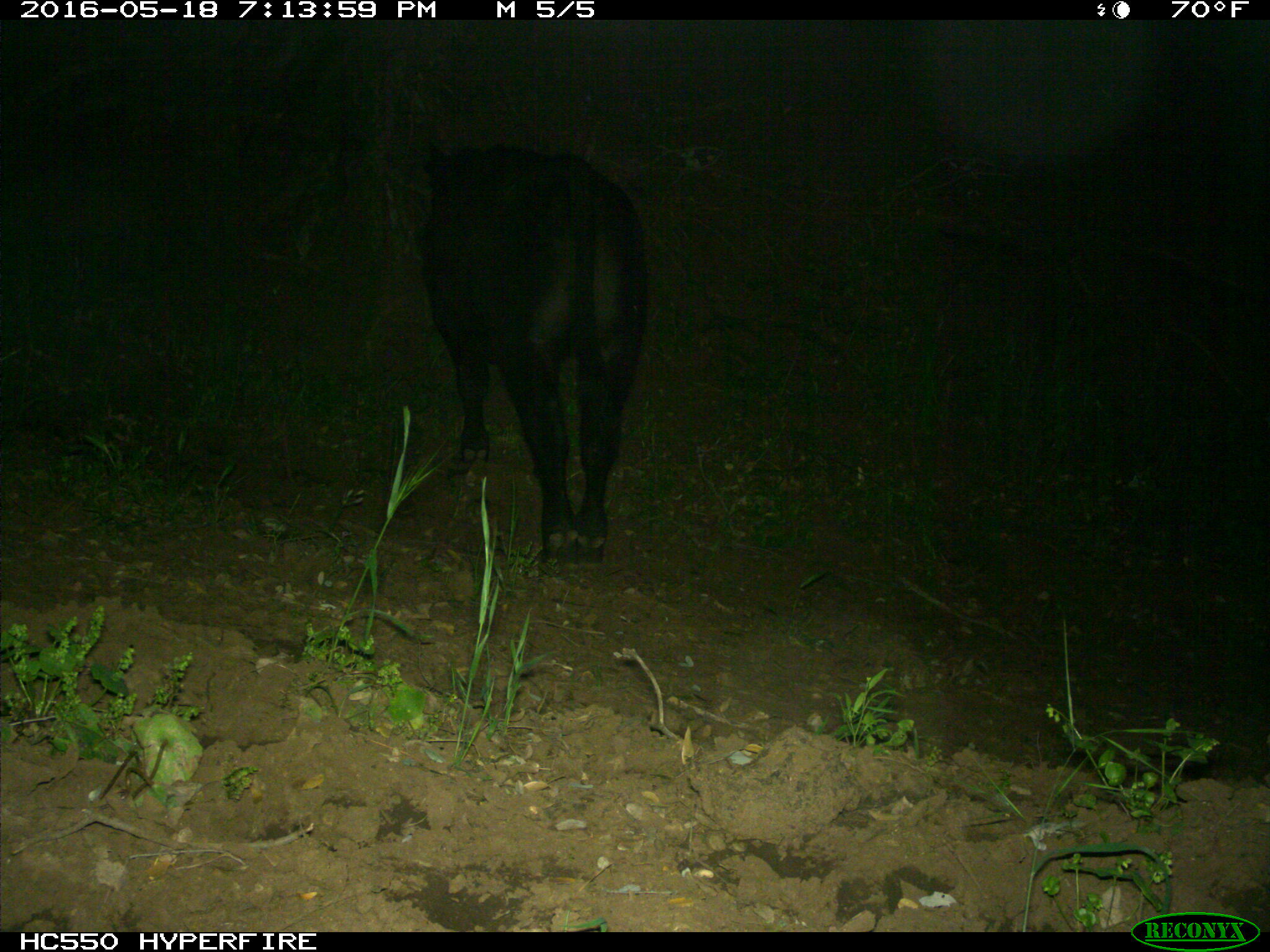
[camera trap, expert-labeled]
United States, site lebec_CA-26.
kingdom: Animalia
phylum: Chordata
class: Mammalia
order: Artiodactyla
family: Bovidae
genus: Bos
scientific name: Bos taurus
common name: domestic cow